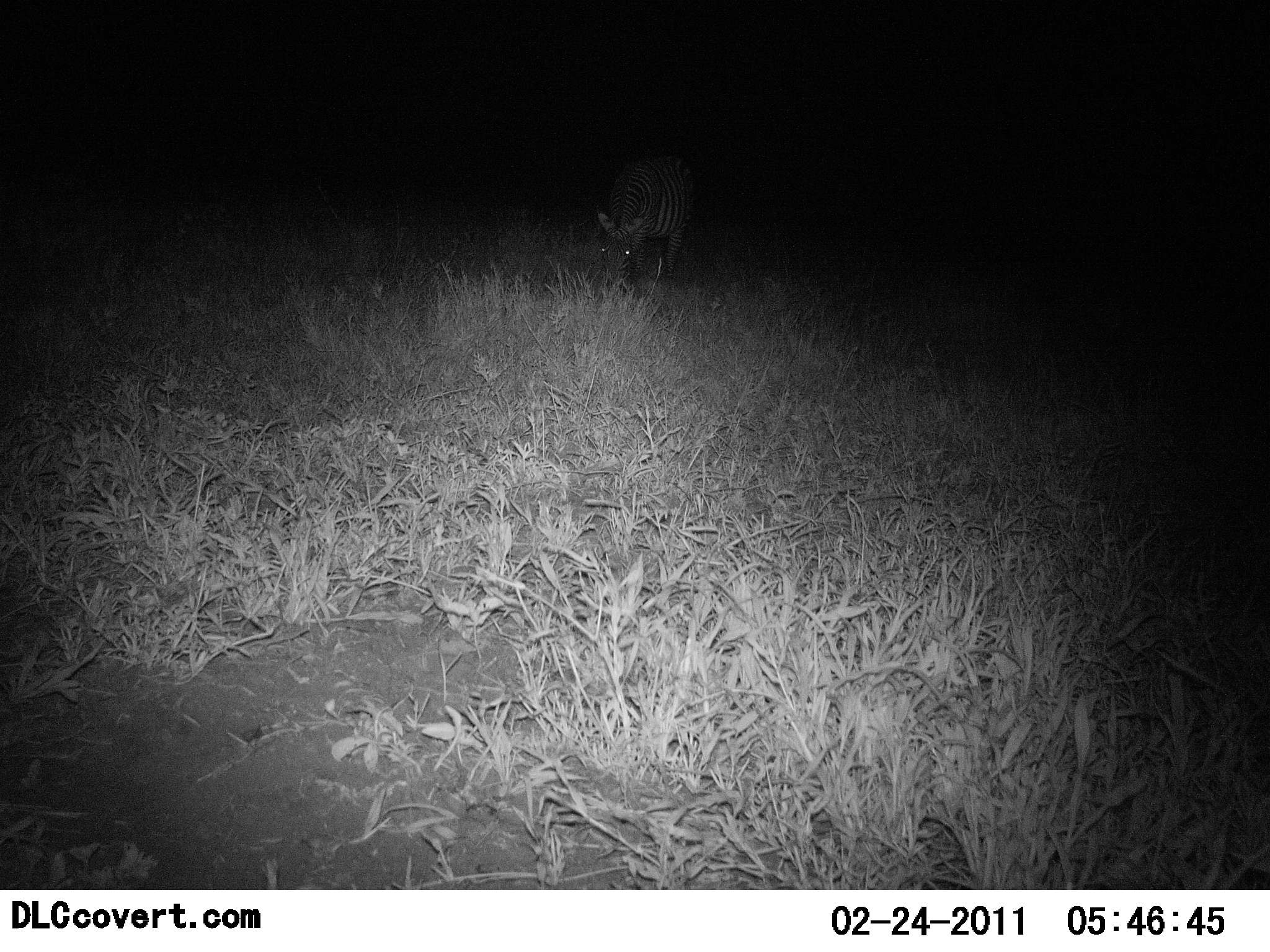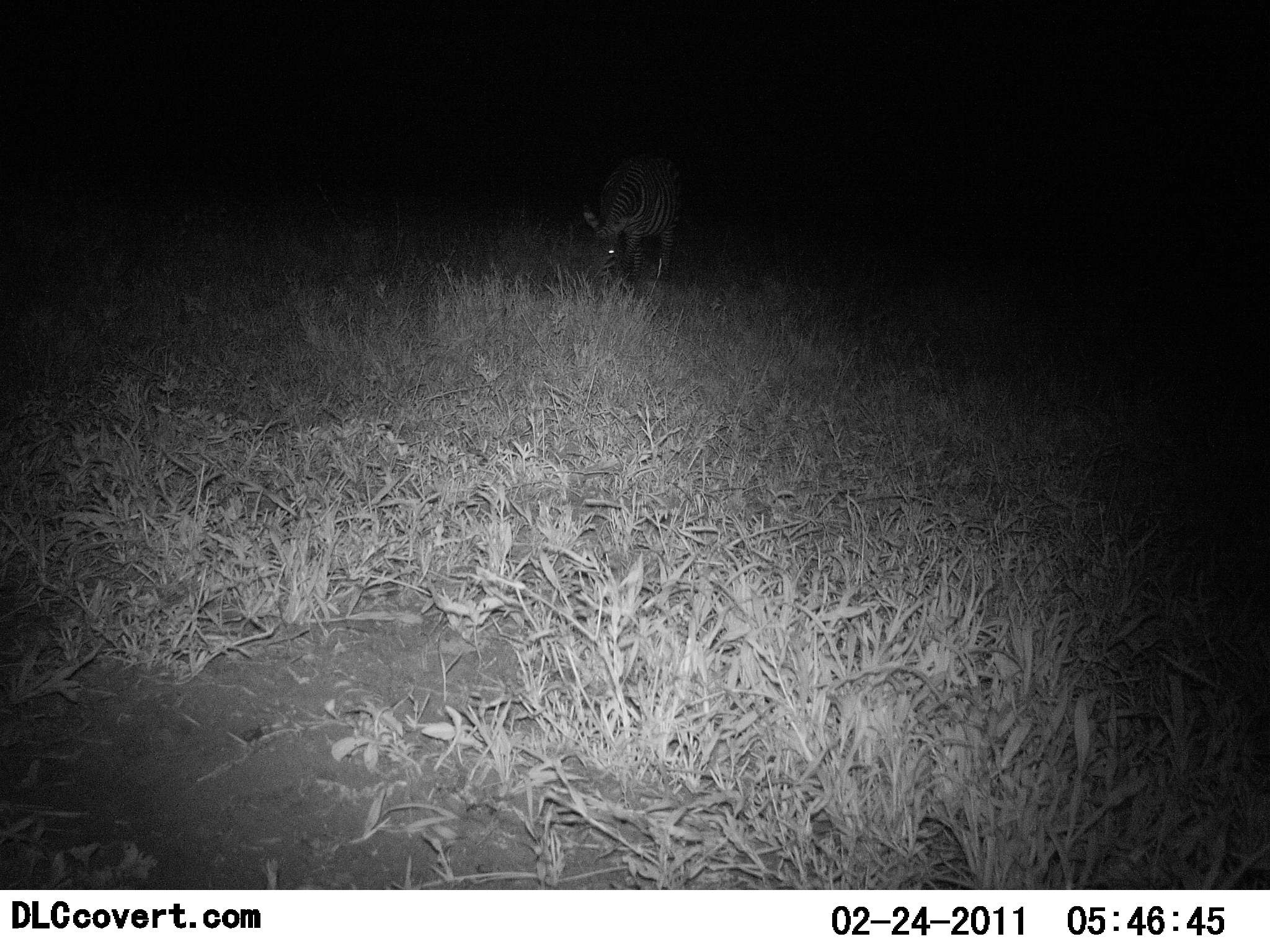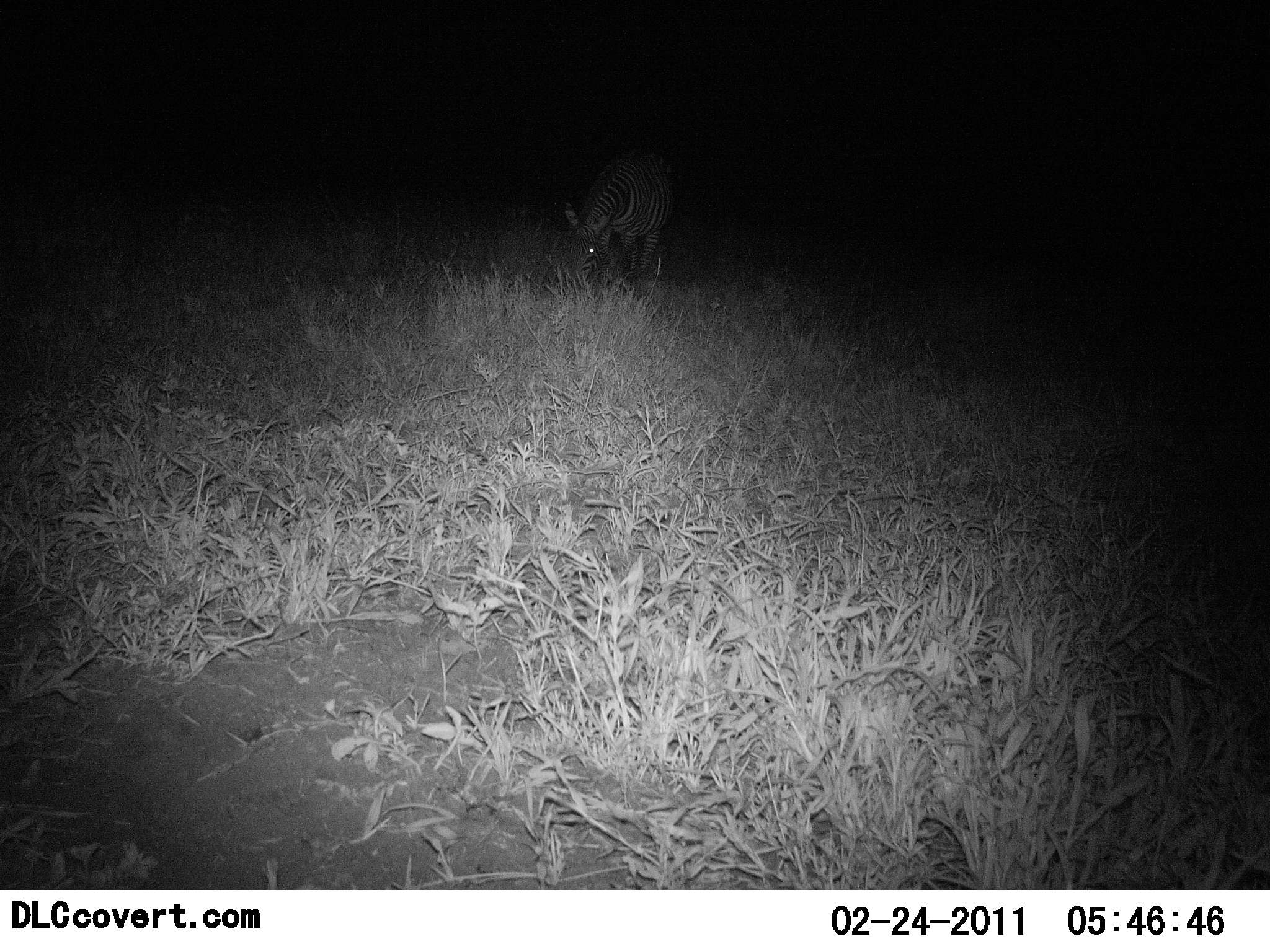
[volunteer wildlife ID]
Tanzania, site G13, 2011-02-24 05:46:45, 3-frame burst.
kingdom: Animalia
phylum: Chordata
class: Mammalia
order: Perissodactyla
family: Equidae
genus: Equus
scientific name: Equus quagga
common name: plains zebra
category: zebra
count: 1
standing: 17%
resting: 0%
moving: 8%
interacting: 0%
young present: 0%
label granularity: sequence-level